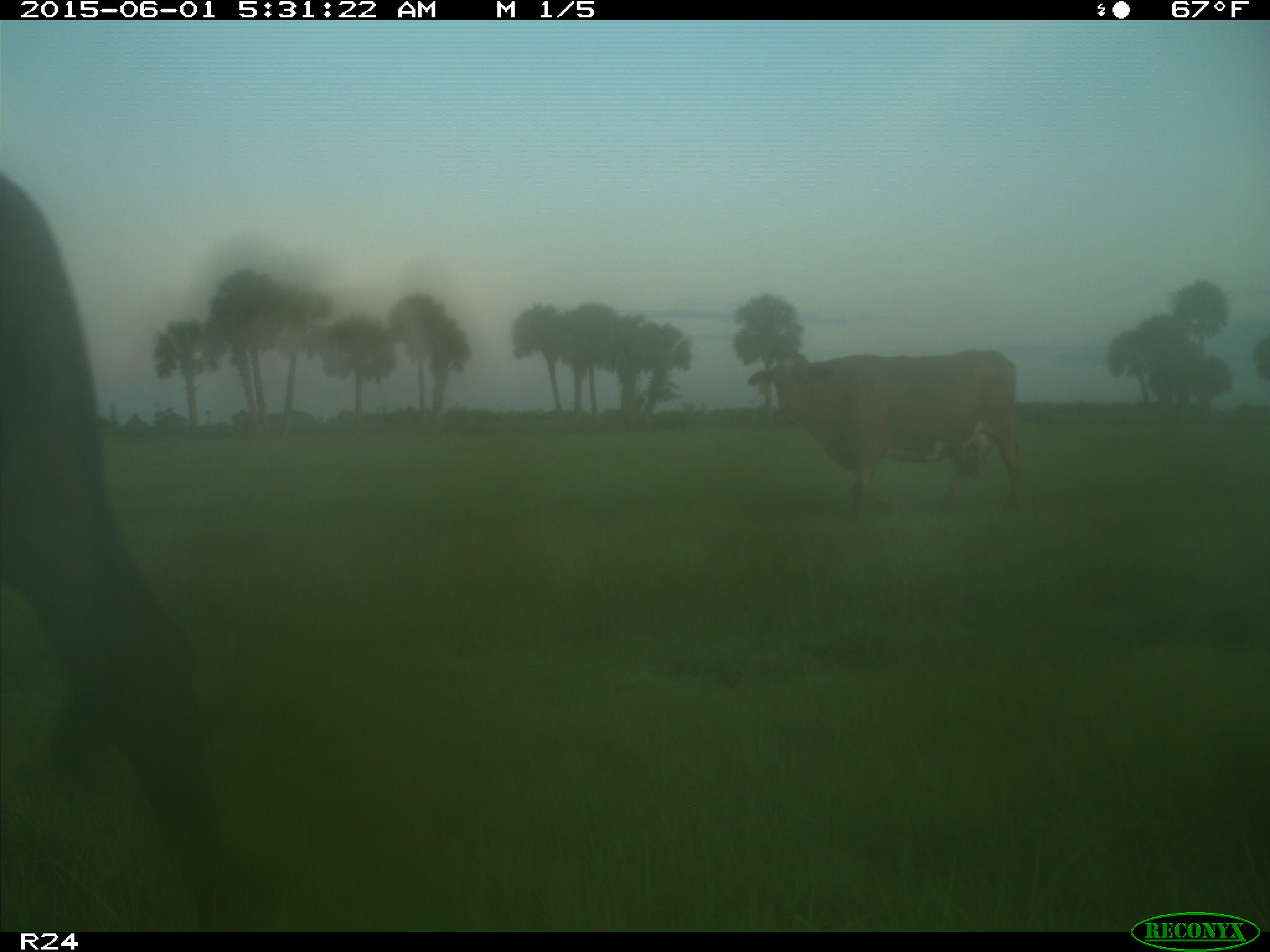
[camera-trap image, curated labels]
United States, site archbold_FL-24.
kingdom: Animalia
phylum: Chordata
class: Mammalia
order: Artiodactyla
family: Bovidae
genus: Bos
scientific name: Bos taurus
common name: domestic cow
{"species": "Bos taurus (domestic cow)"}